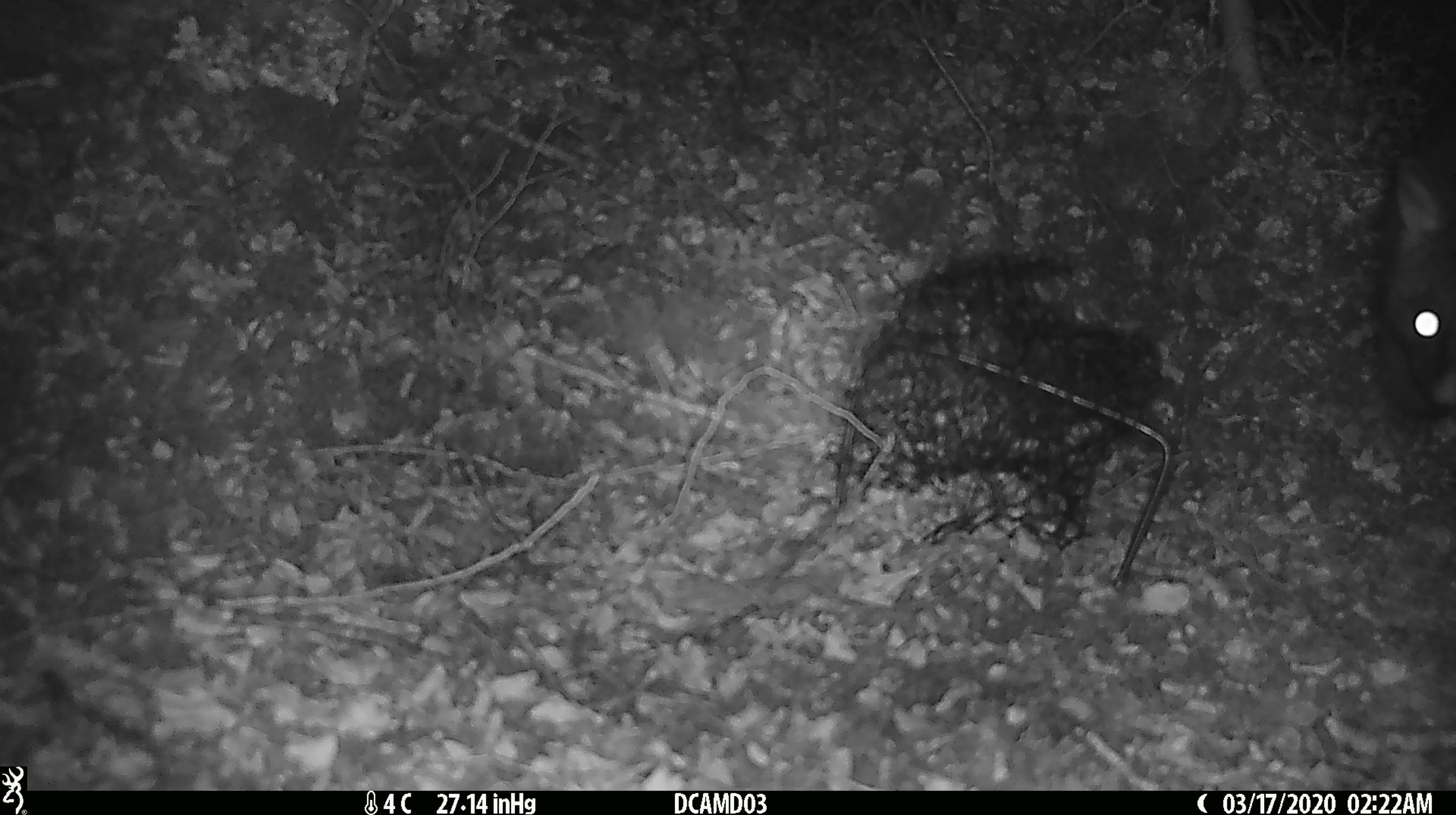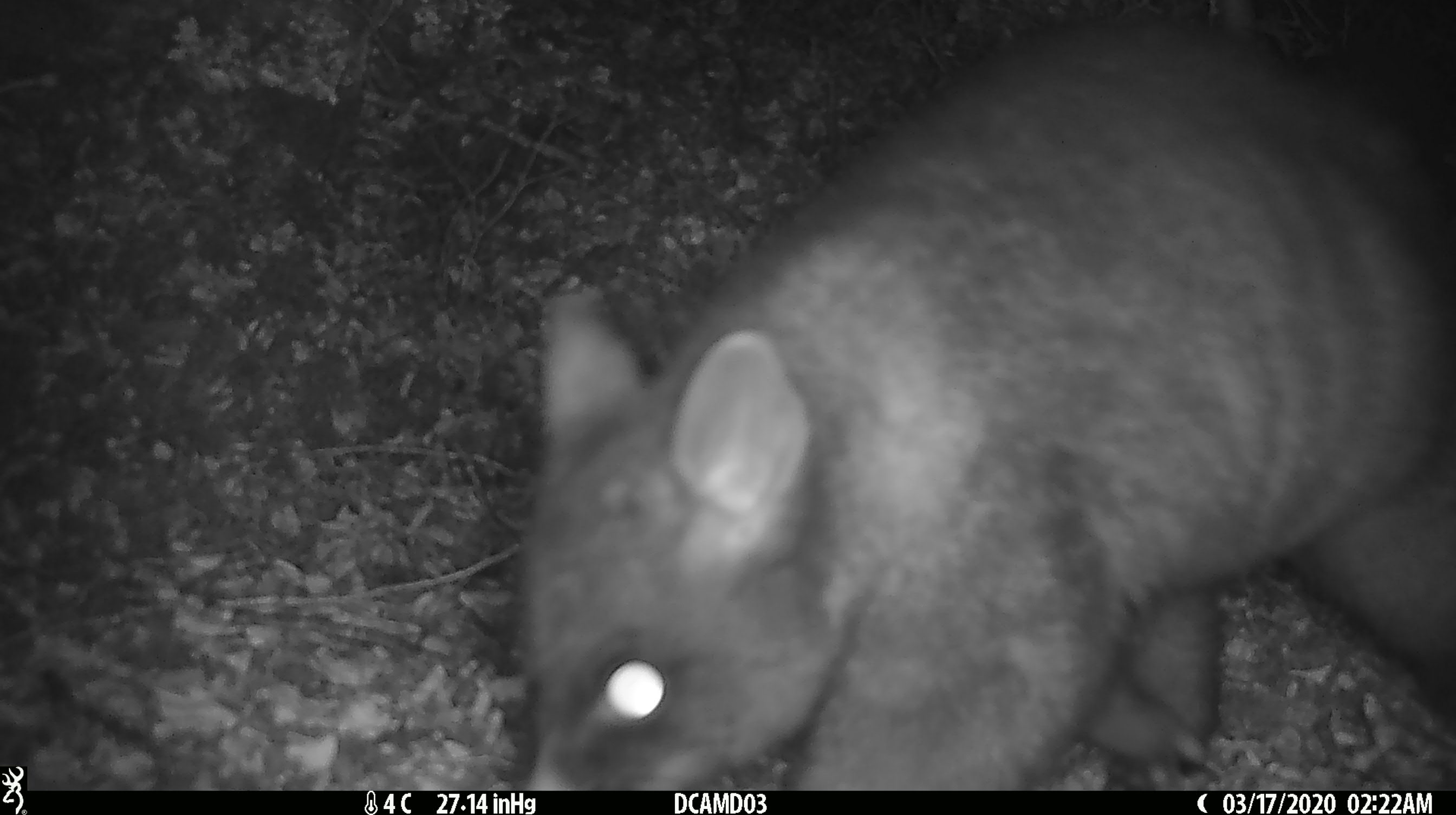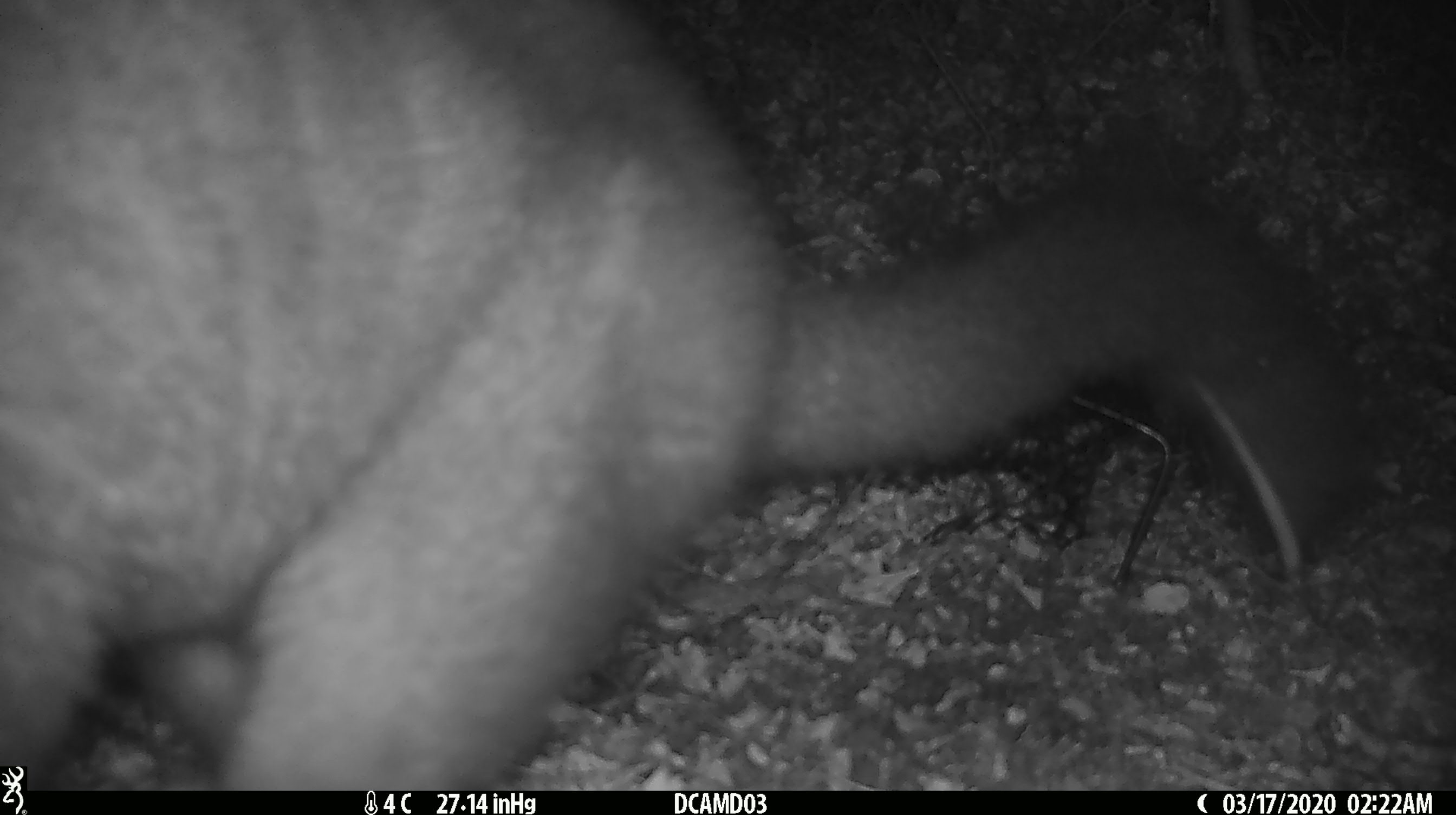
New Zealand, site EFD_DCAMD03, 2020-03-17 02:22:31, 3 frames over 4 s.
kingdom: Animalia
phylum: Chordata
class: Mammalia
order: Diprotodontia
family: Phalangeridae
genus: Trichosurus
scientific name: Trichosurus vulpecula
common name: common brushtail possum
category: possum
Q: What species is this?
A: Possum (common brushtail possum) (Trichosurus vulpecula).